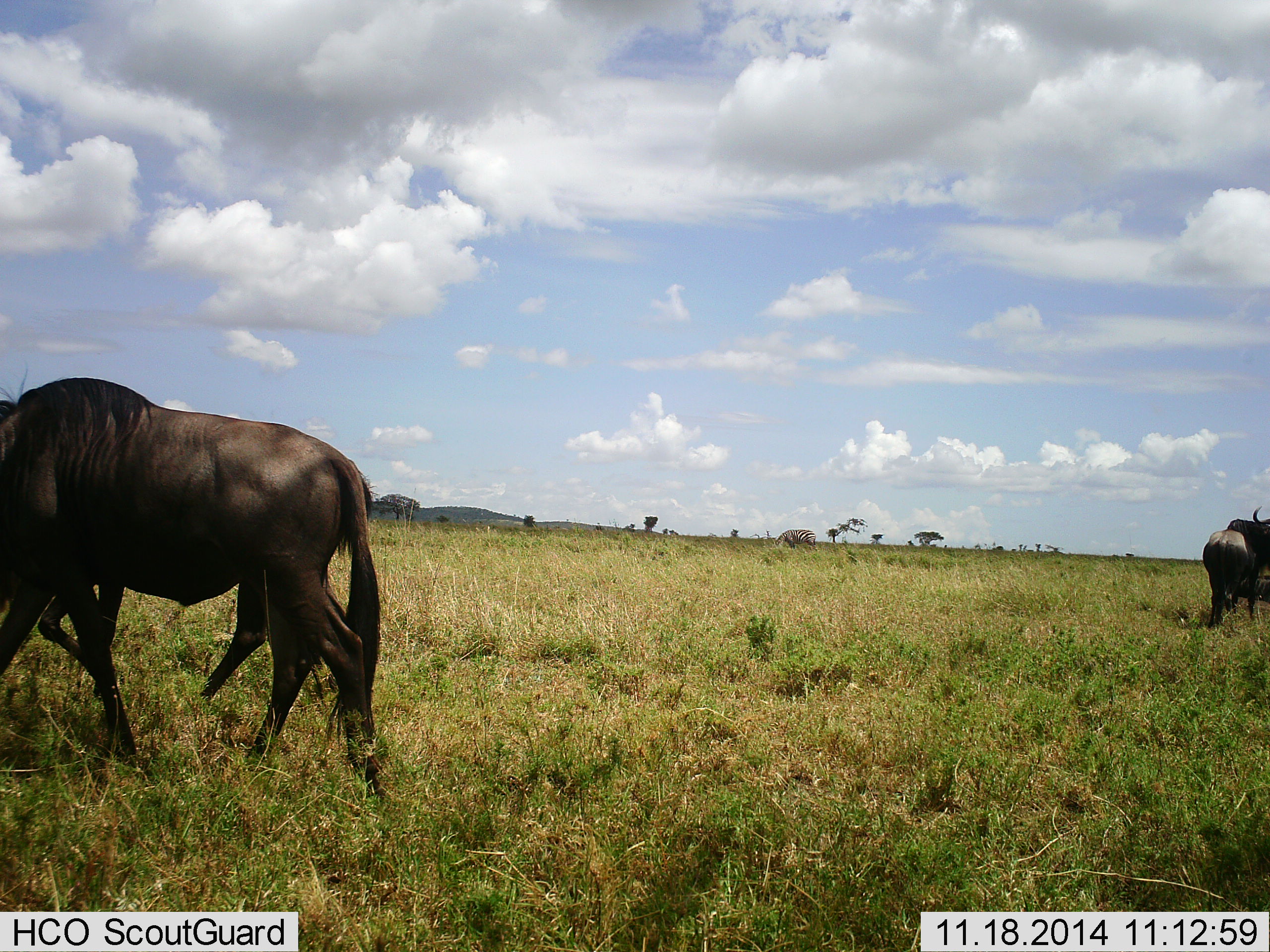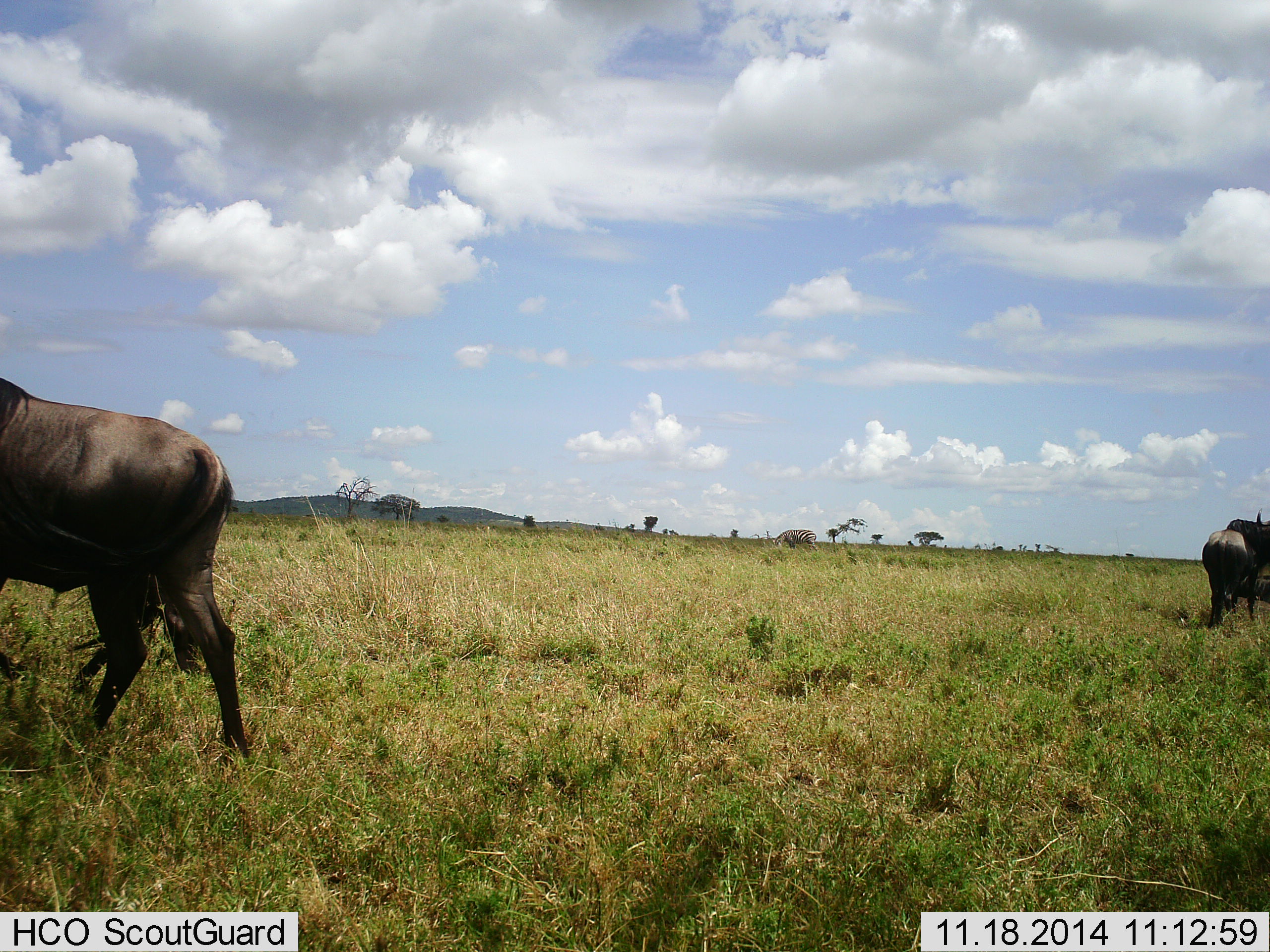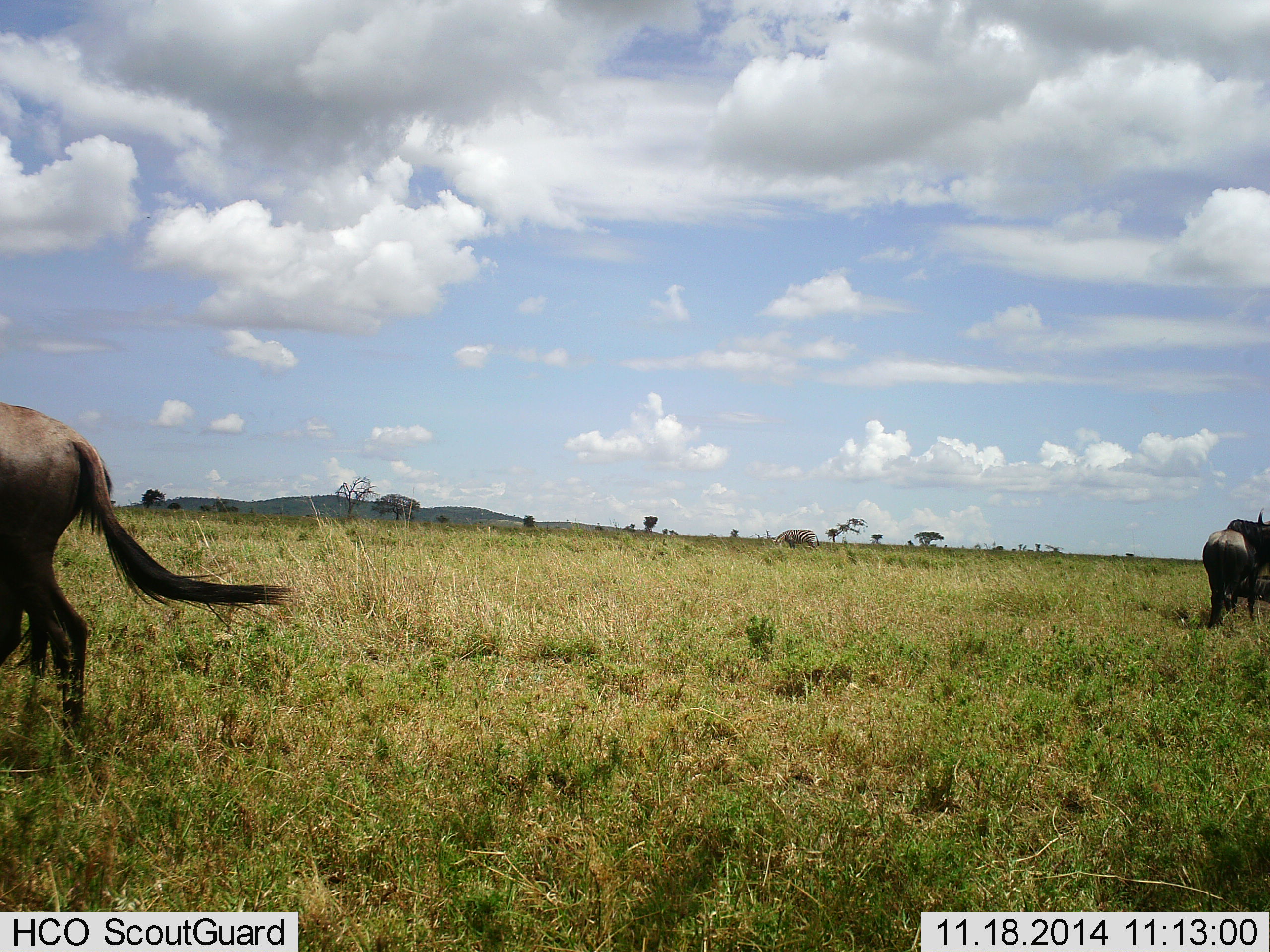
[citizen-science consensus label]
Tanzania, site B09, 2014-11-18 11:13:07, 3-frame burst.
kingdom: Animalia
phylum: Chordata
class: Mammalia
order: Artiodactyla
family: Bovidae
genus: Connochaetes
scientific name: Connochaetes taurinus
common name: blue wildebeest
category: wildebeest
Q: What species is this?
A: Wildebeest (blue wildebeest) (Connochaetes taurinus).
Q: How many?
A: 3.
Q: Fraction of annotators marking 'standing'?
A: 50%.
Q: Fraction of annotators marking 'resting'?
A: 8%.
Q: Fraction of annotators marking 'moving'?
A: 92%.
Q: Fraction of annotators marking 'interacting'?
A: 0%.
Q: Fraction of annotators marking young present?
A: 0%.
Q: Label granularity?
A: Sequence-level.